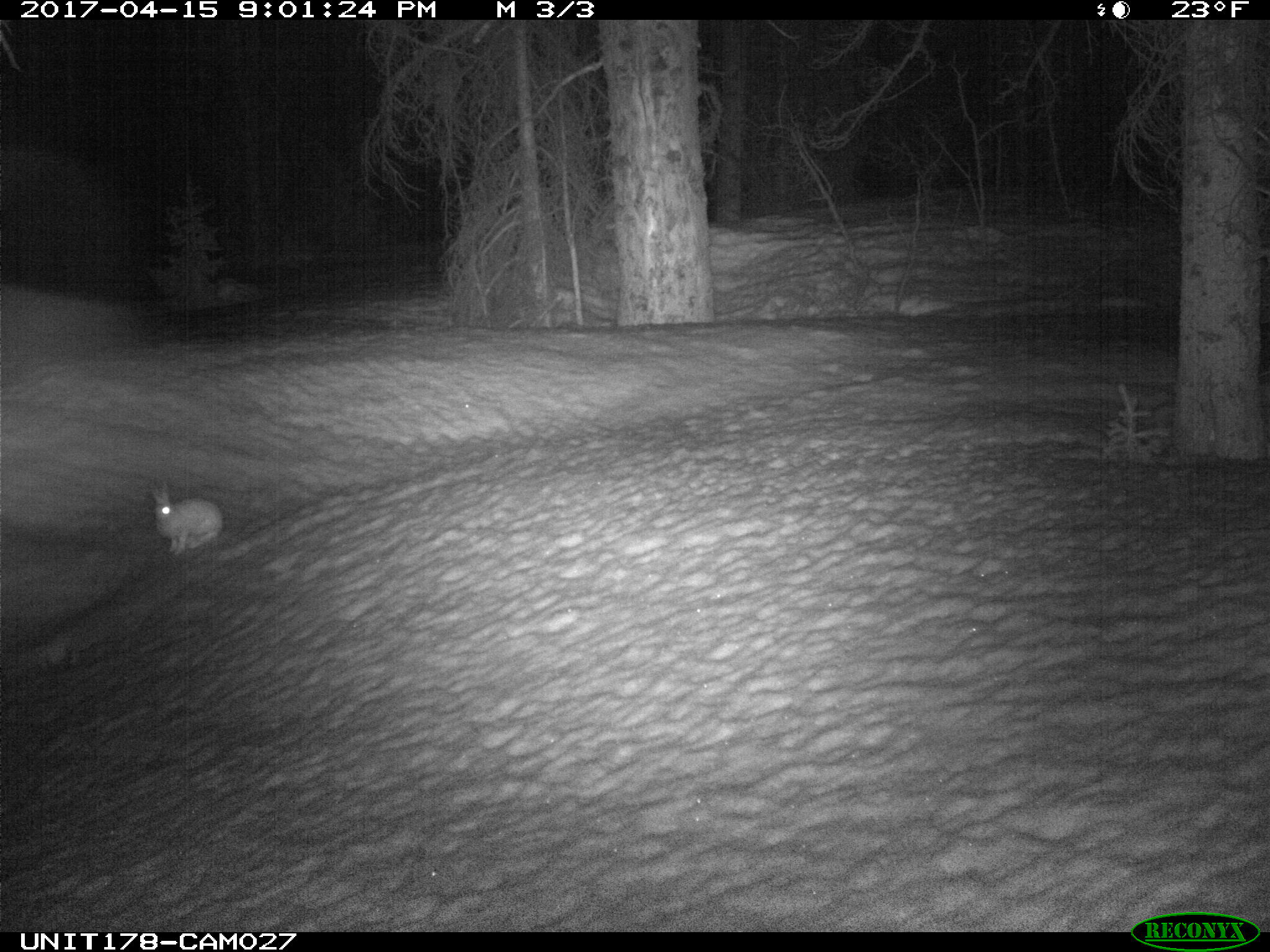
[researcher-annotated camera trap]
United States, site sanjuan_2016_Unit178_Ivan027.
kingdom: Animalia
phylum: Chordata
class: Mammalia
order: Lagomorpha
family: Leporidae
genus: Lepus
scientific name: Lepus americanus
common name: snowshoe hare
Lepus americanus (snowshoe hare).